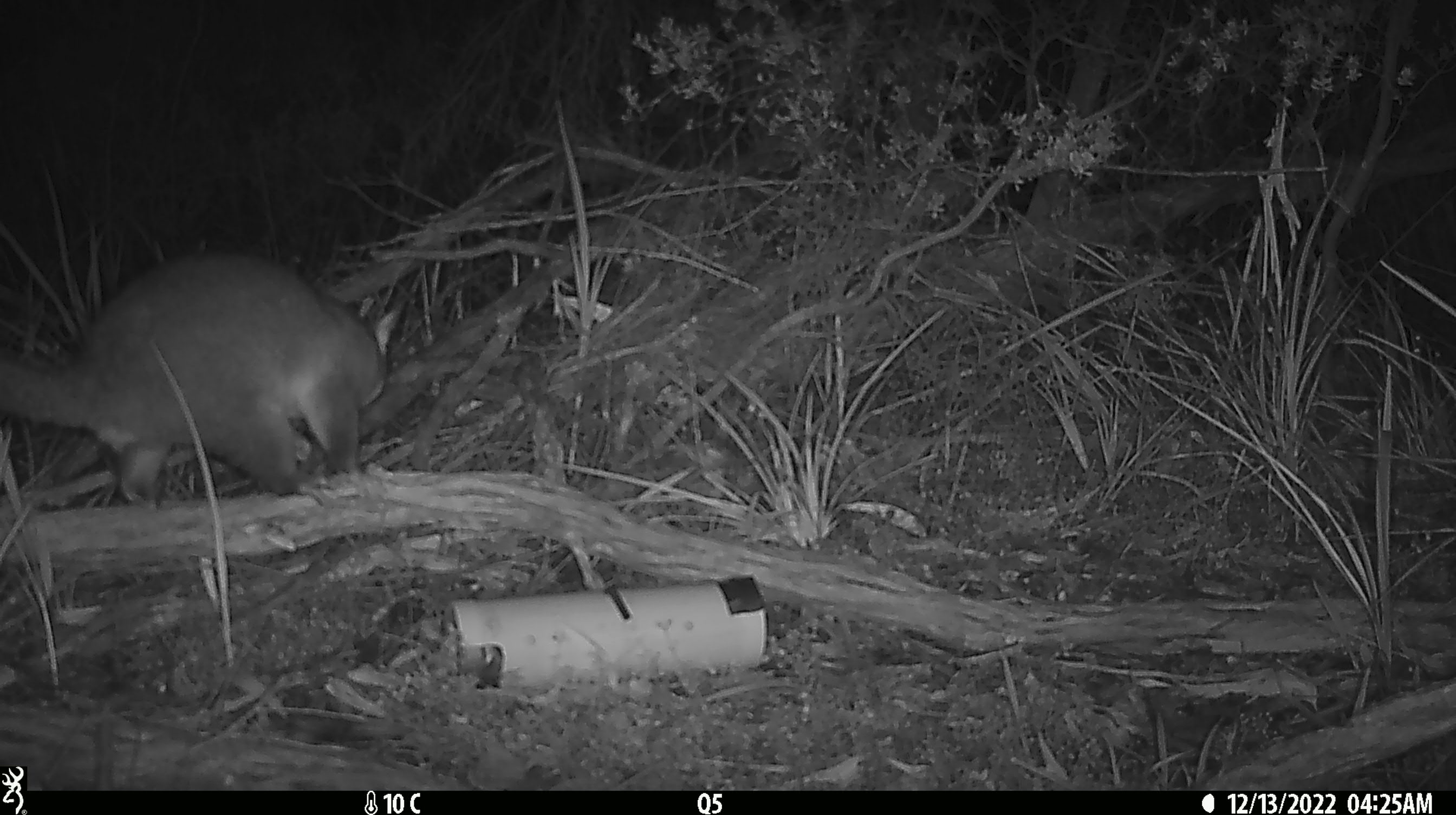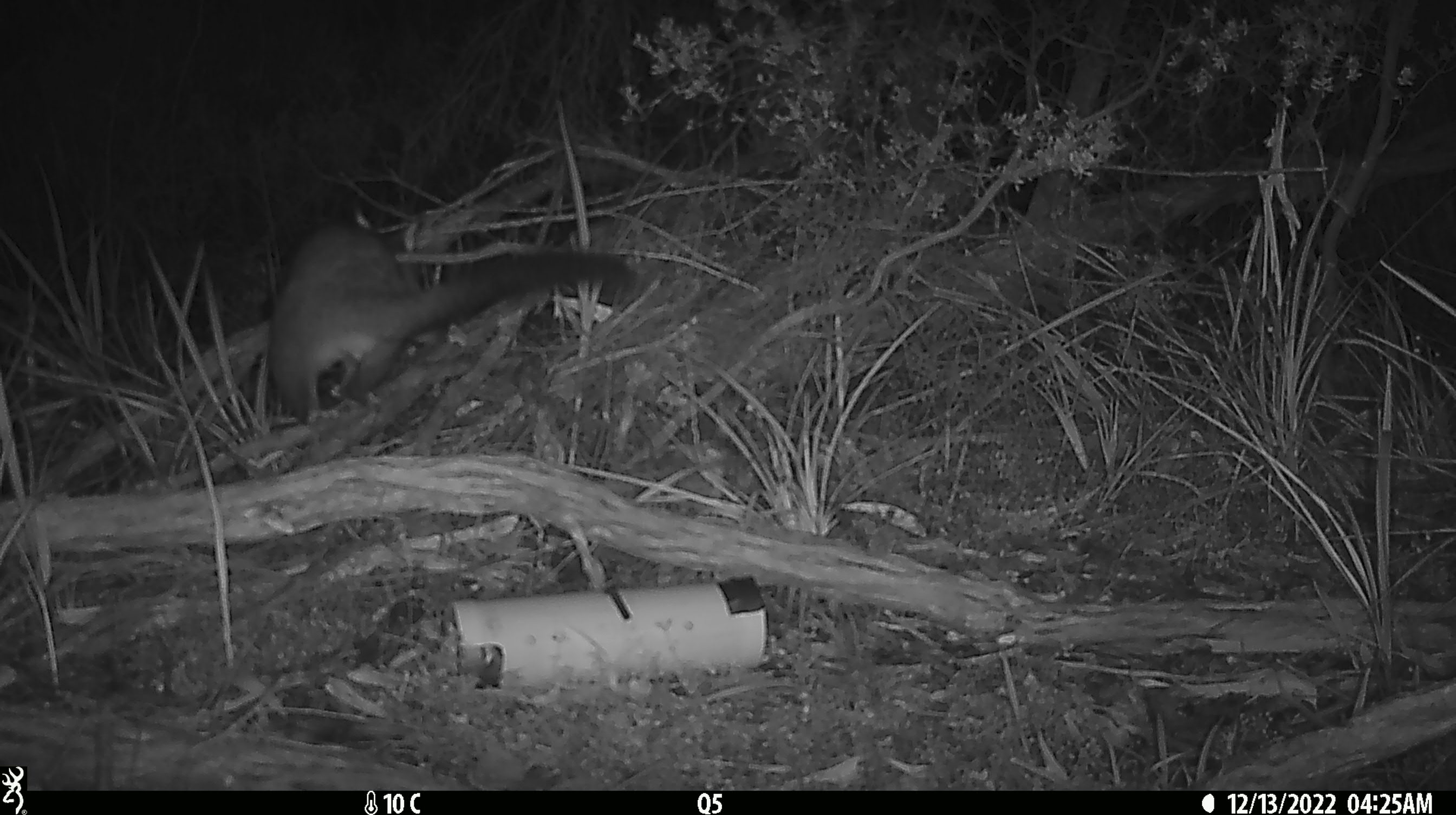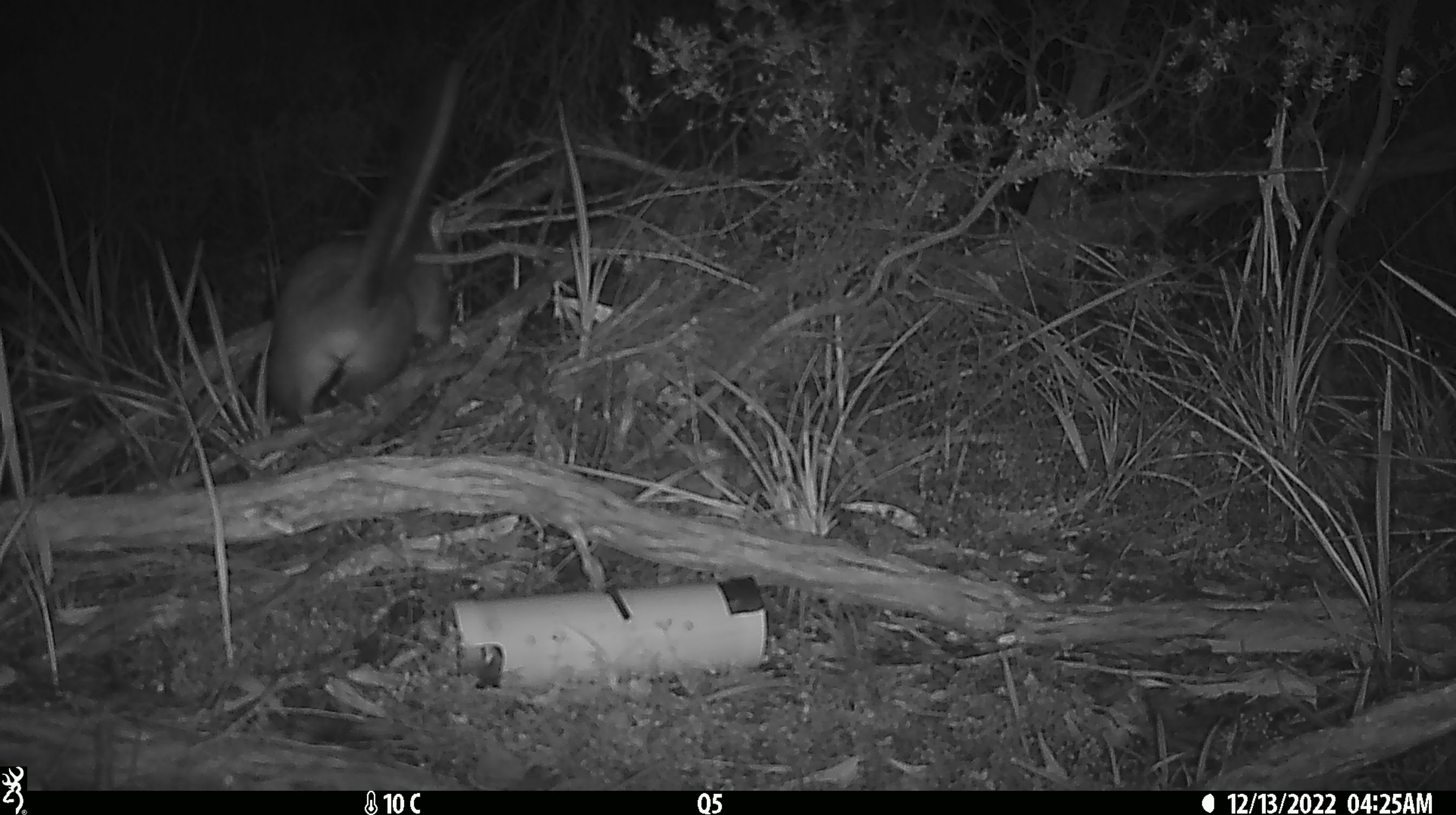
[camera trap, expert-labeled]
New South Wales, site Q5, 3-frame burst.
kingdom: Animalia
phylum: Chordata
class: Mammalia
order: Diprotodontia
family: Phalangeridae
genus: Trichosurus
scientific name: Trichosurus vulpecula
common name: common brushtail possum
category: possum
Possum (common brushtail possum) (Trichosurus vulpecula).